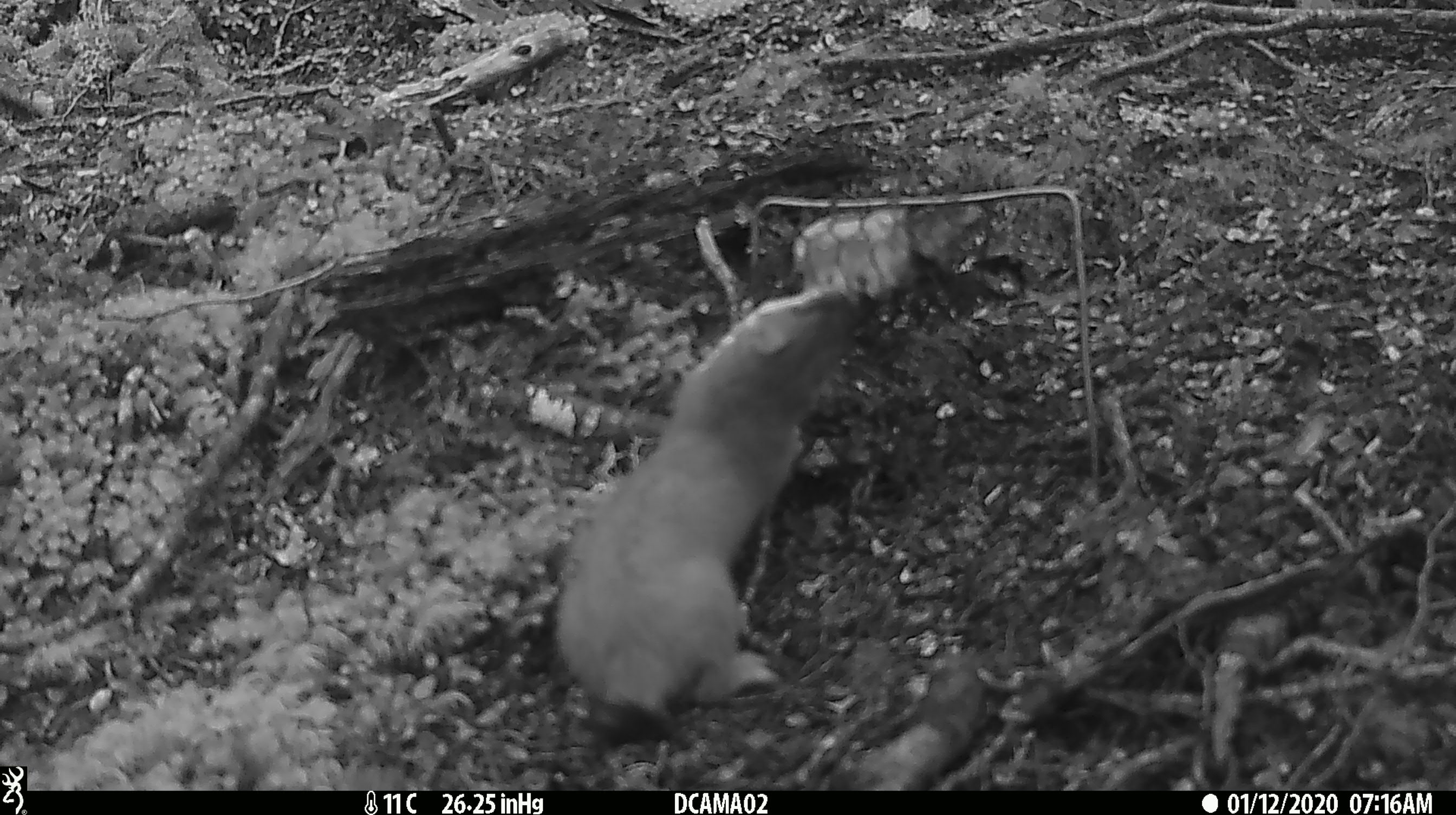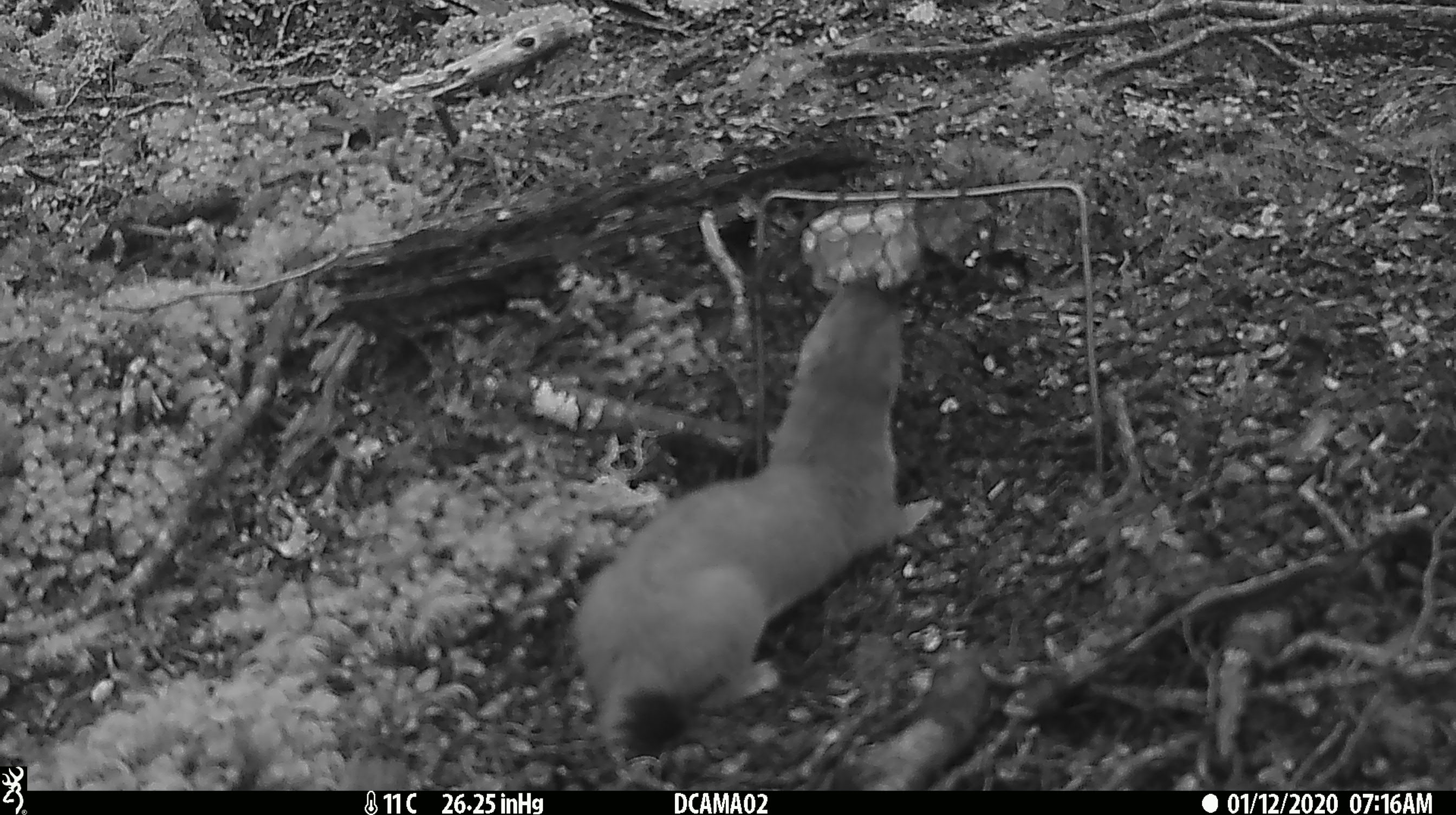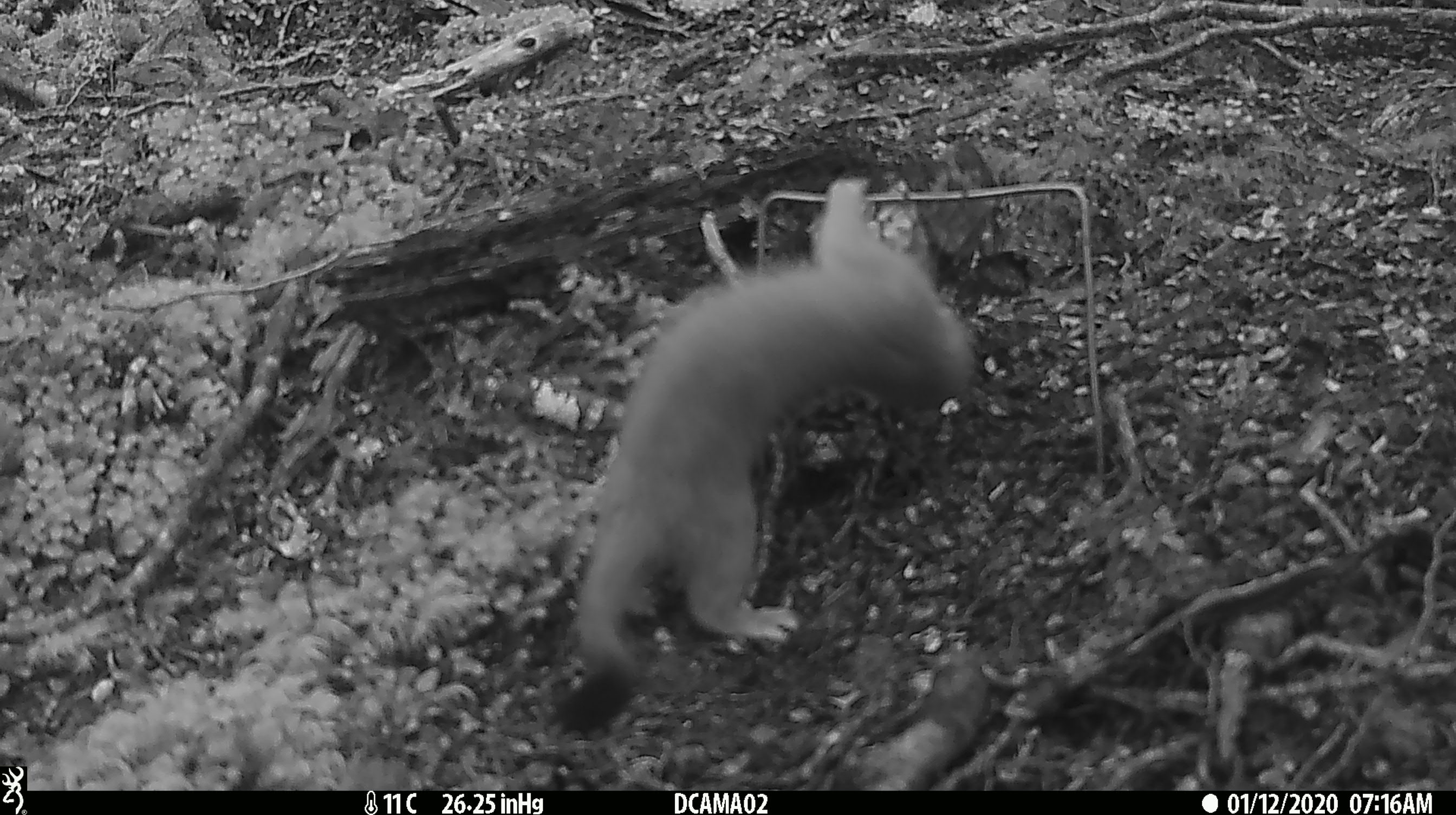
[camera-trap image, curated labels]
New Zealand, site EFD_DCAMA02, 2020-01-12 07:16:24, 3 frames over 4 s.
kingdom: Animalia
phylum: Chordata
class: Mammalia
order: Carnivora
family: Mustelidae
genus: Mustela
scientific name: Mustela erminea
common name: stoat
Stoat (Mustela erminea).